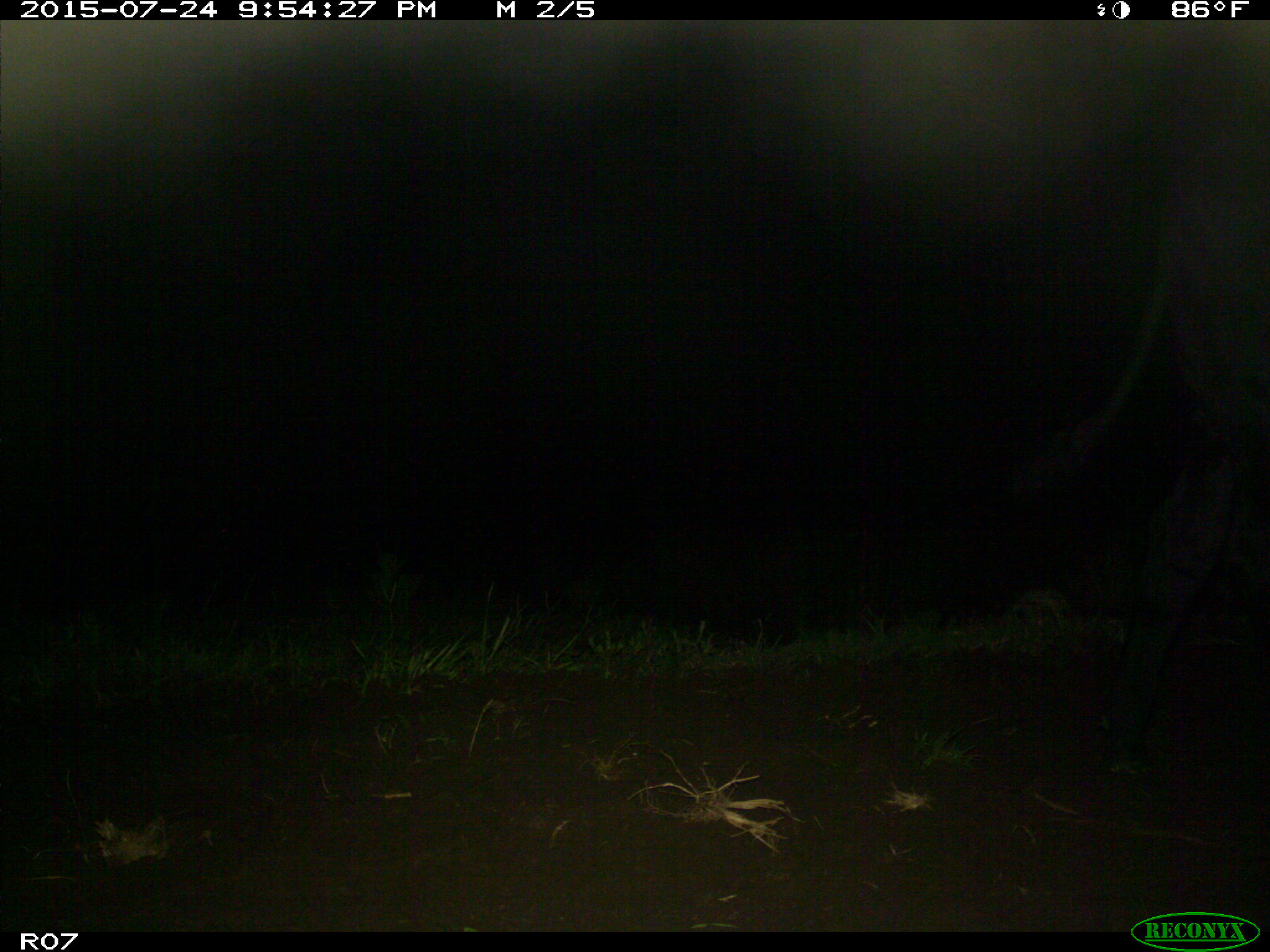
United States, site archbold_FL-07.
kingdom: Animalia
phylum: Chordata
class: Mammalia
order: Artiodactyla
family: Bovidae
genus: Bos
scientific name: Bos taurus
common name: domestic cow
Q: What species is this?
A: Bos taurus (domestic cow).